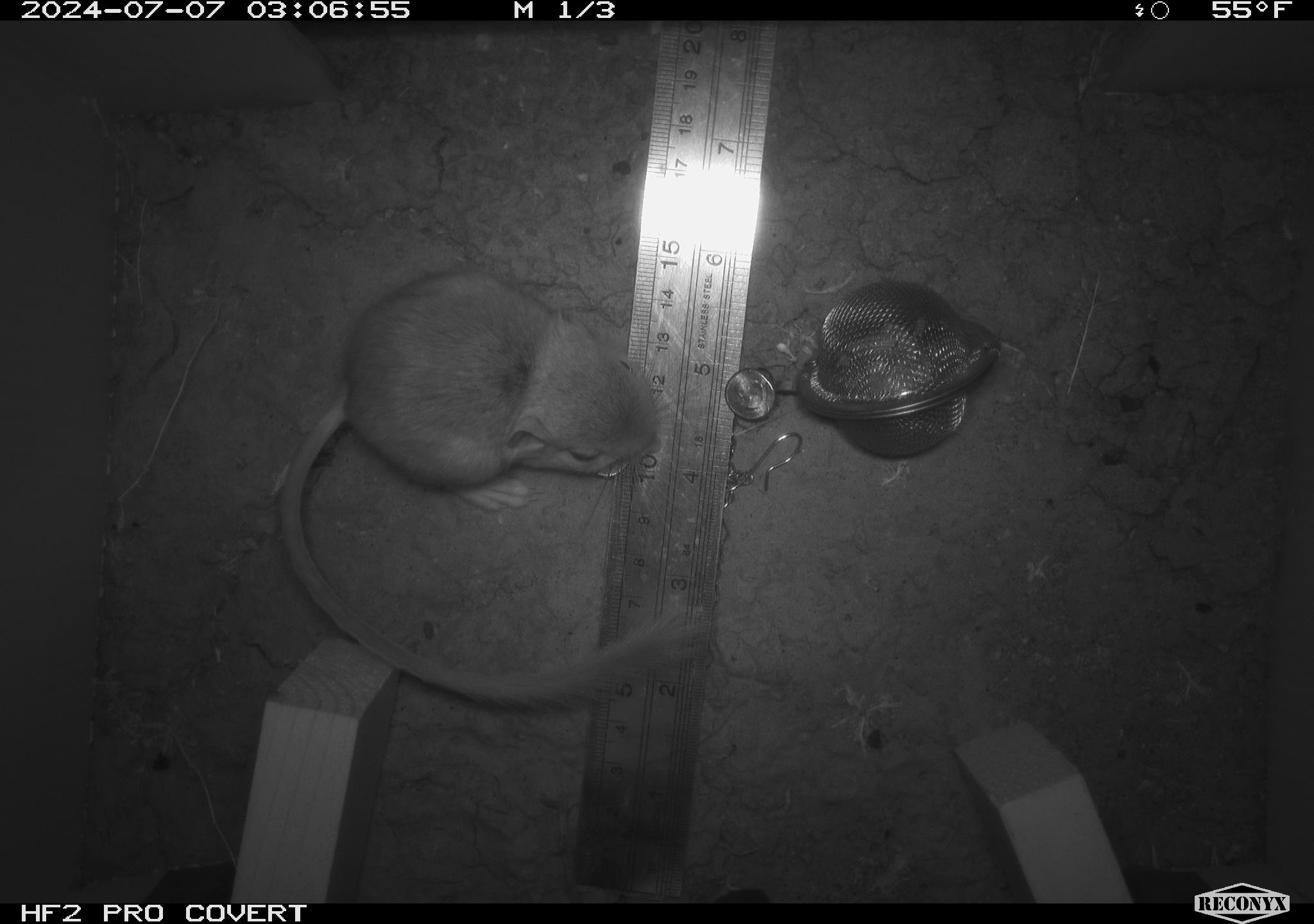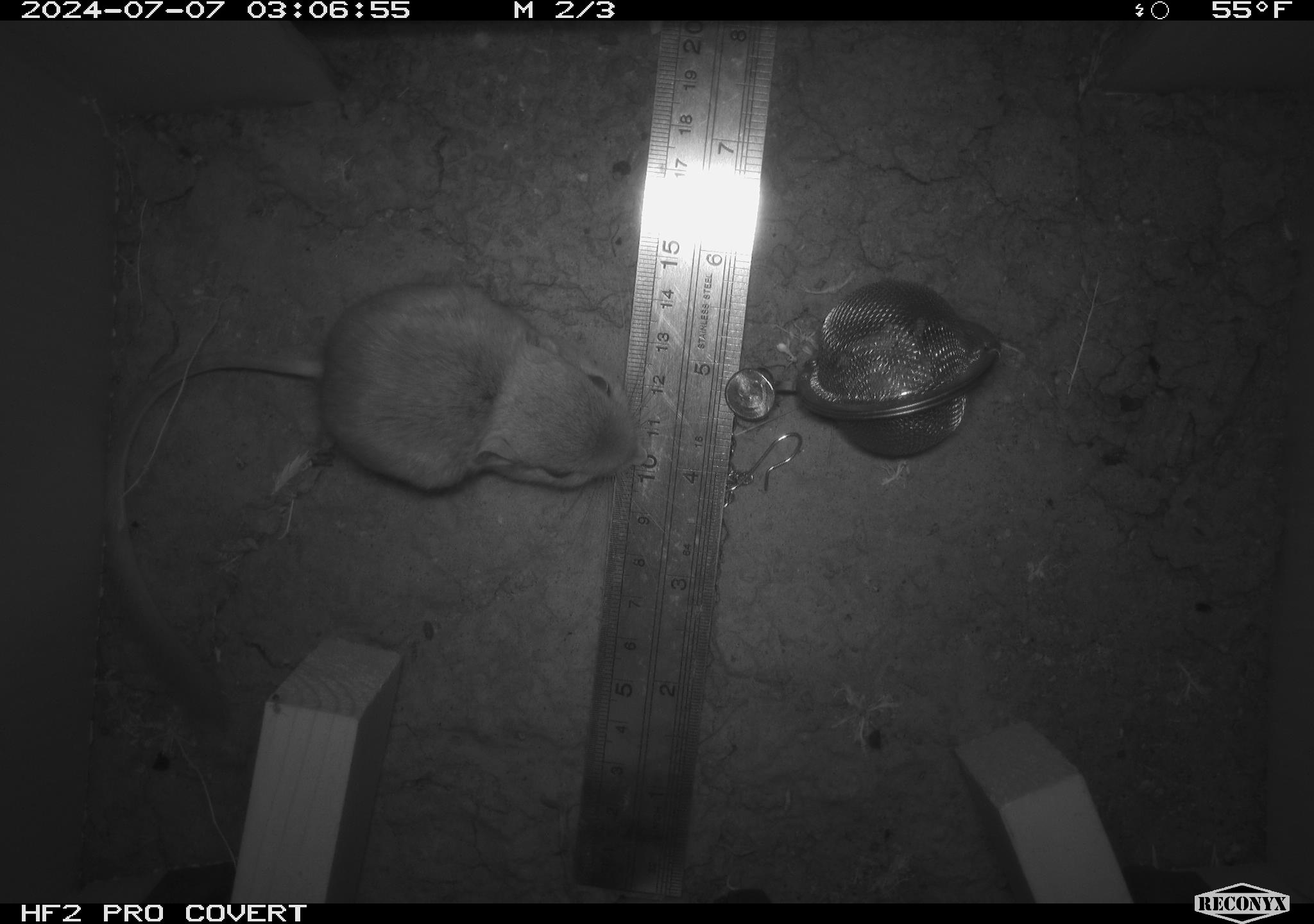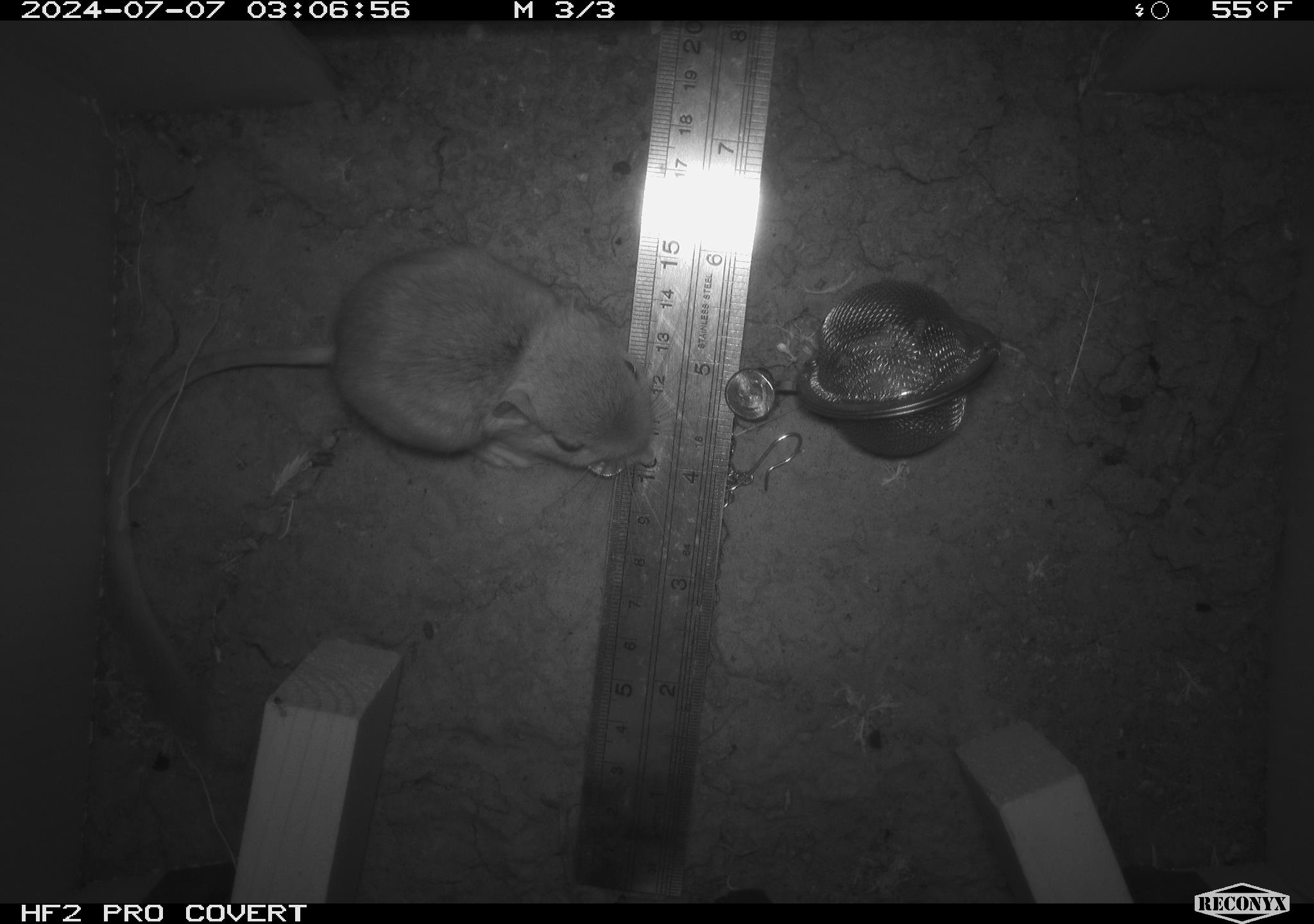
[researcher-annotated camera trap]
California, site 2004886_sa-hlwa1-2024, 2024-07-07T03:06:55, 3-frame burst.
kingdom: Animalia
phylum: Chordata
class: Mammalia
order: Rodentia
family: Heteromyidae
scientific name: Heteromyidae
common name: kangaroo rats and pocket mice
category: heteromyidae family